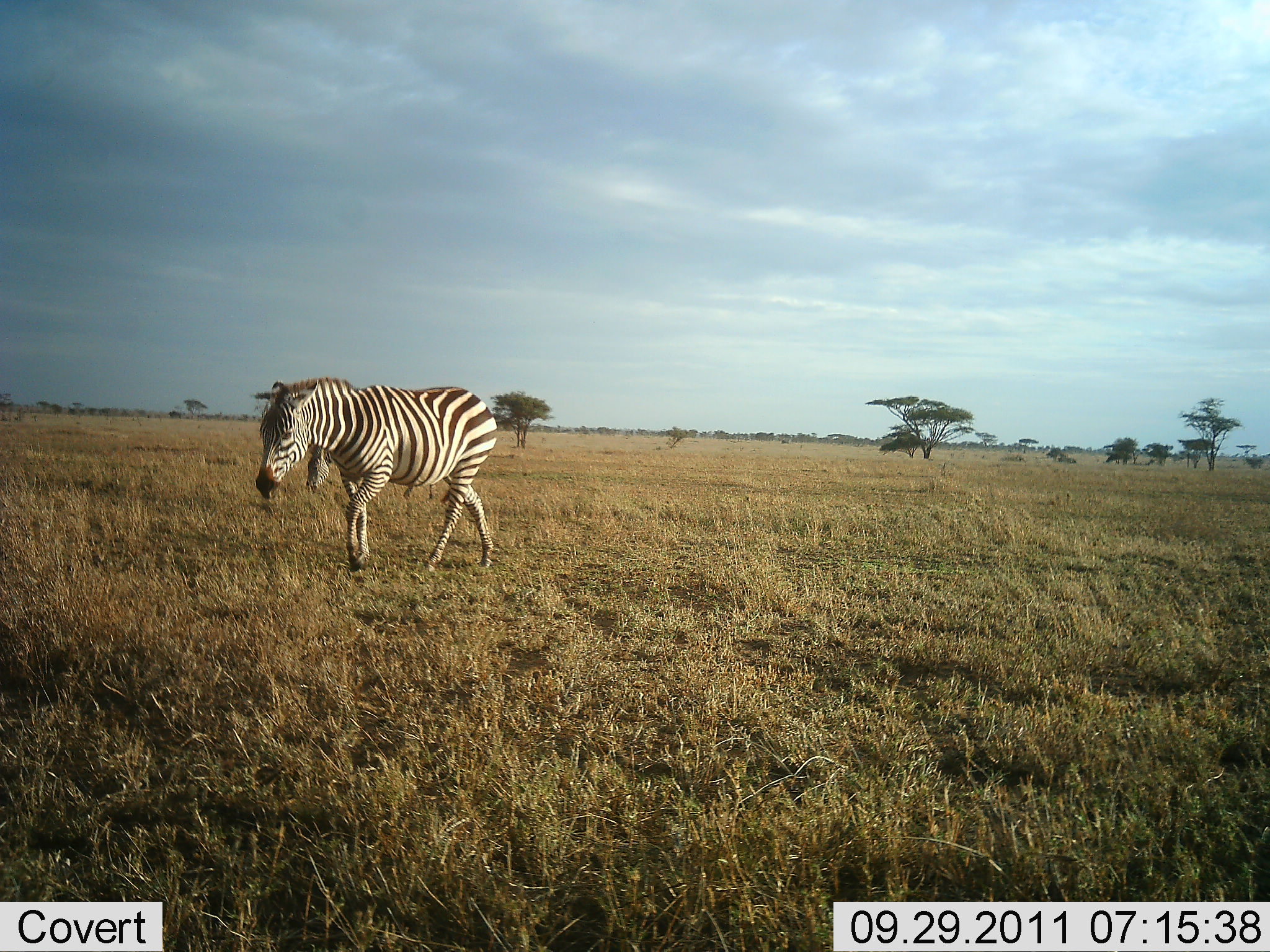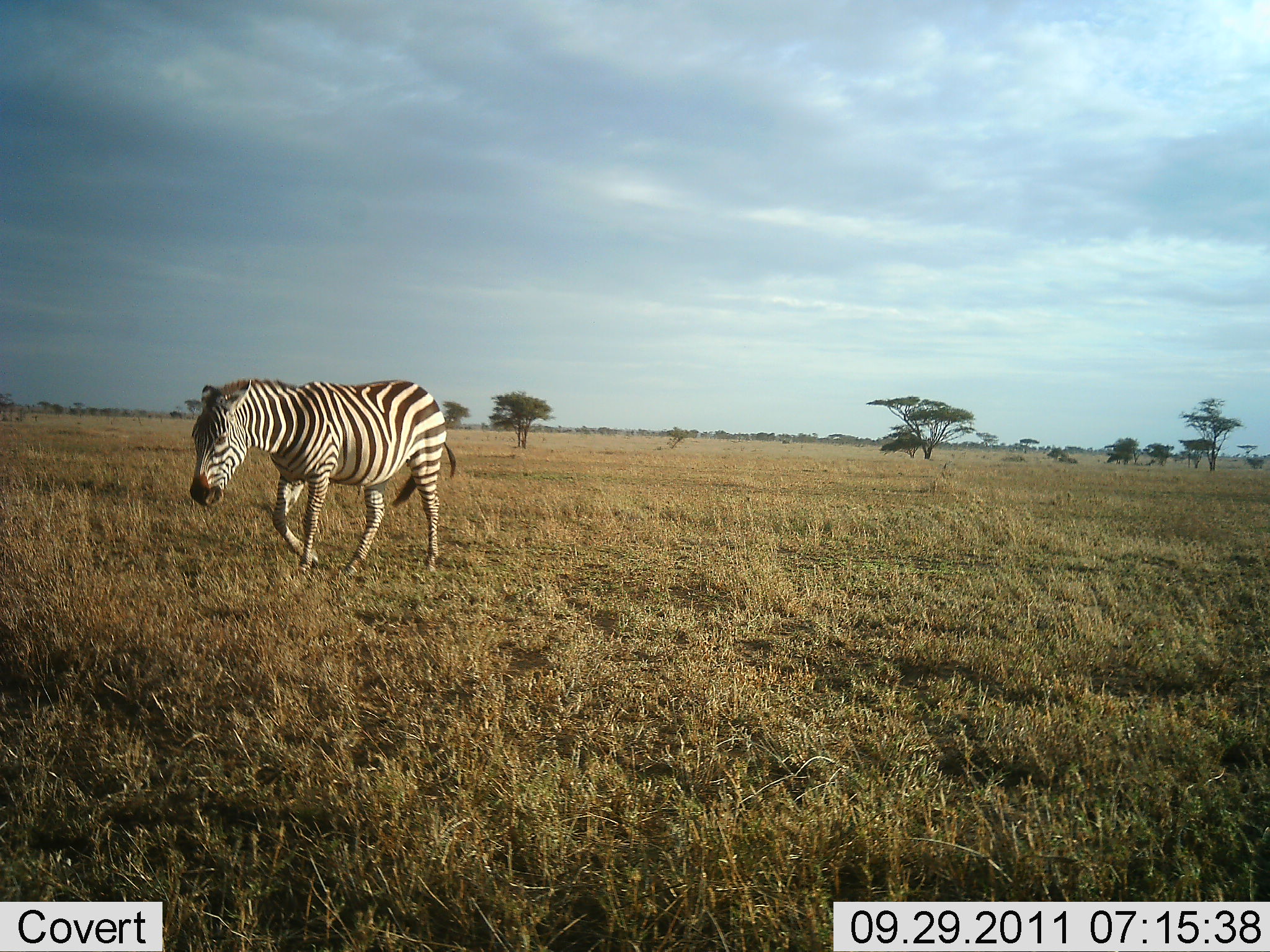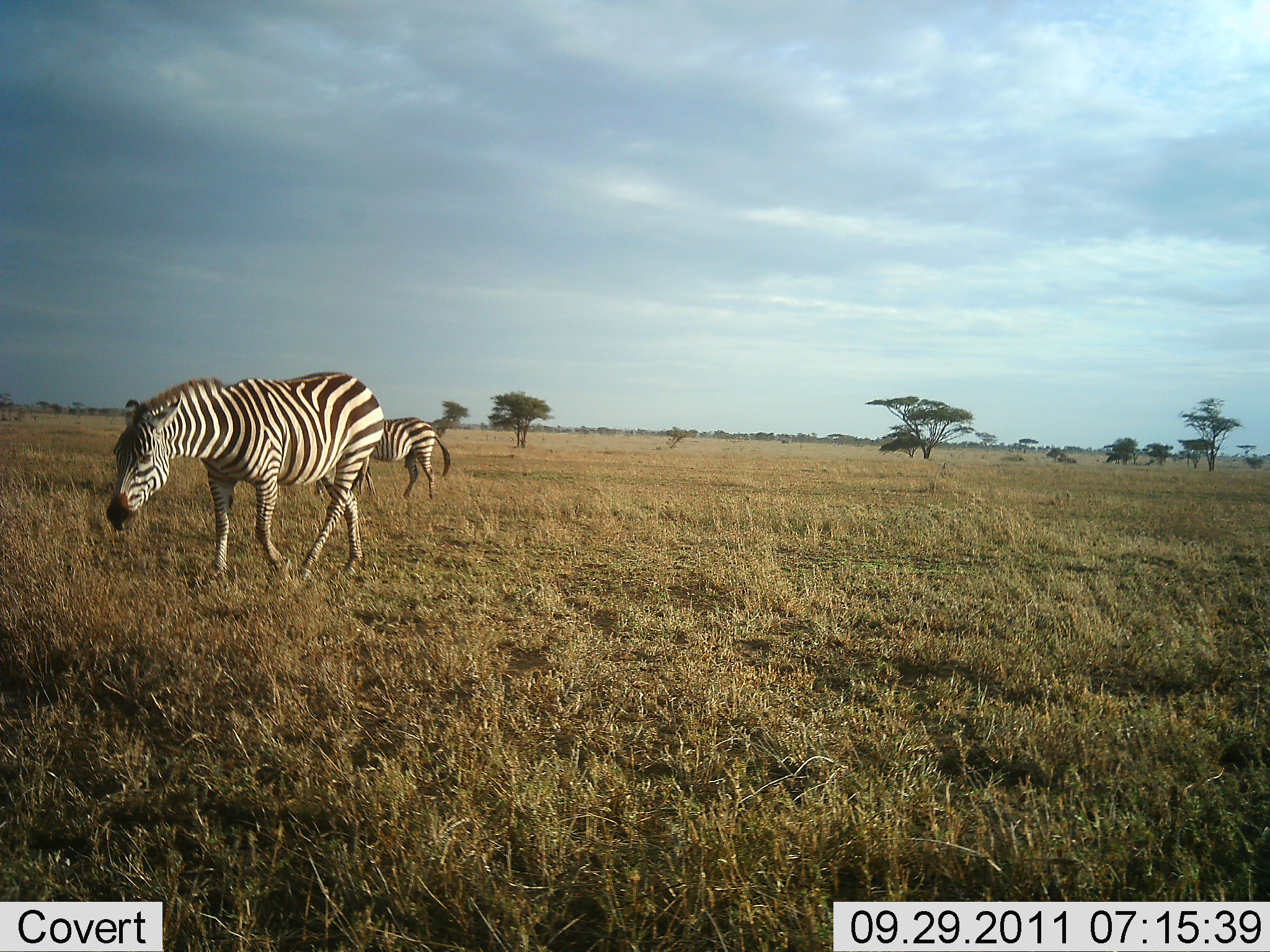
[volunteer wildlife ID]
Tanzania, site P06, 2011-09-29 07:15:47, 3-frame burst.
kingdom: Animalia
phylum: Chordata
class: Mammalia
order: Perissodactyla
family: Equidae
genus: Equus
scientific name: Equus quagga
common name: plains zebra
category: zebra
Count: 2.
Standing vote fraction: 23%.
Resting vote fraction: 0%.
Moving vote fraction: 100%.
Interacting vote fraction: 0%.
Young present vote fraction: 0%.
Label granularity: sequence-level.